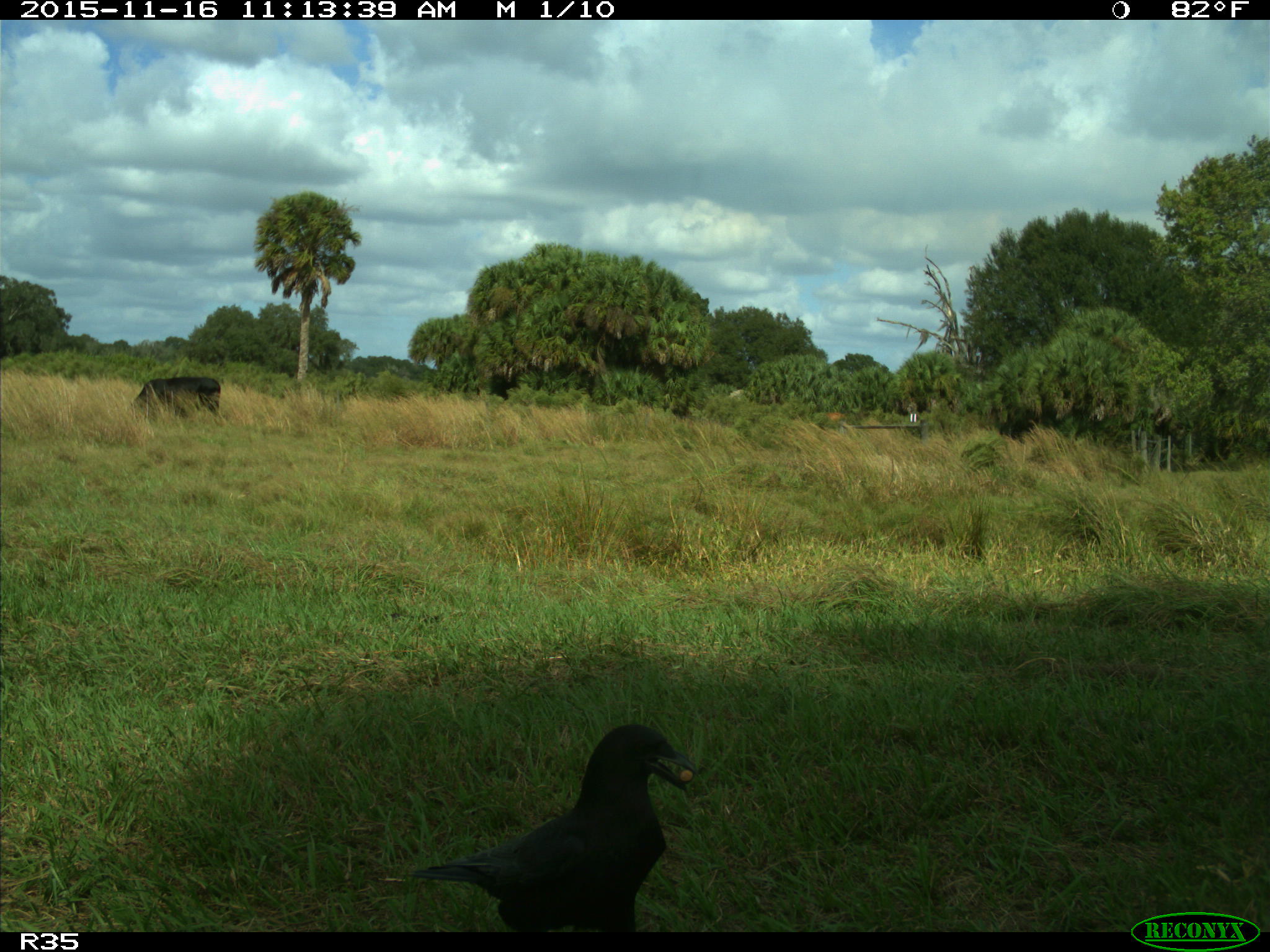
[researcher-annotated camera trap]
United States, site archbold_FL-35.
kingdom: Animalia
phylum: Chordata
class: Mammalia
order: Artiodactyla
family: Bovidae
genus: Bos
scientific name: Bos taurus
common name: domestic cow